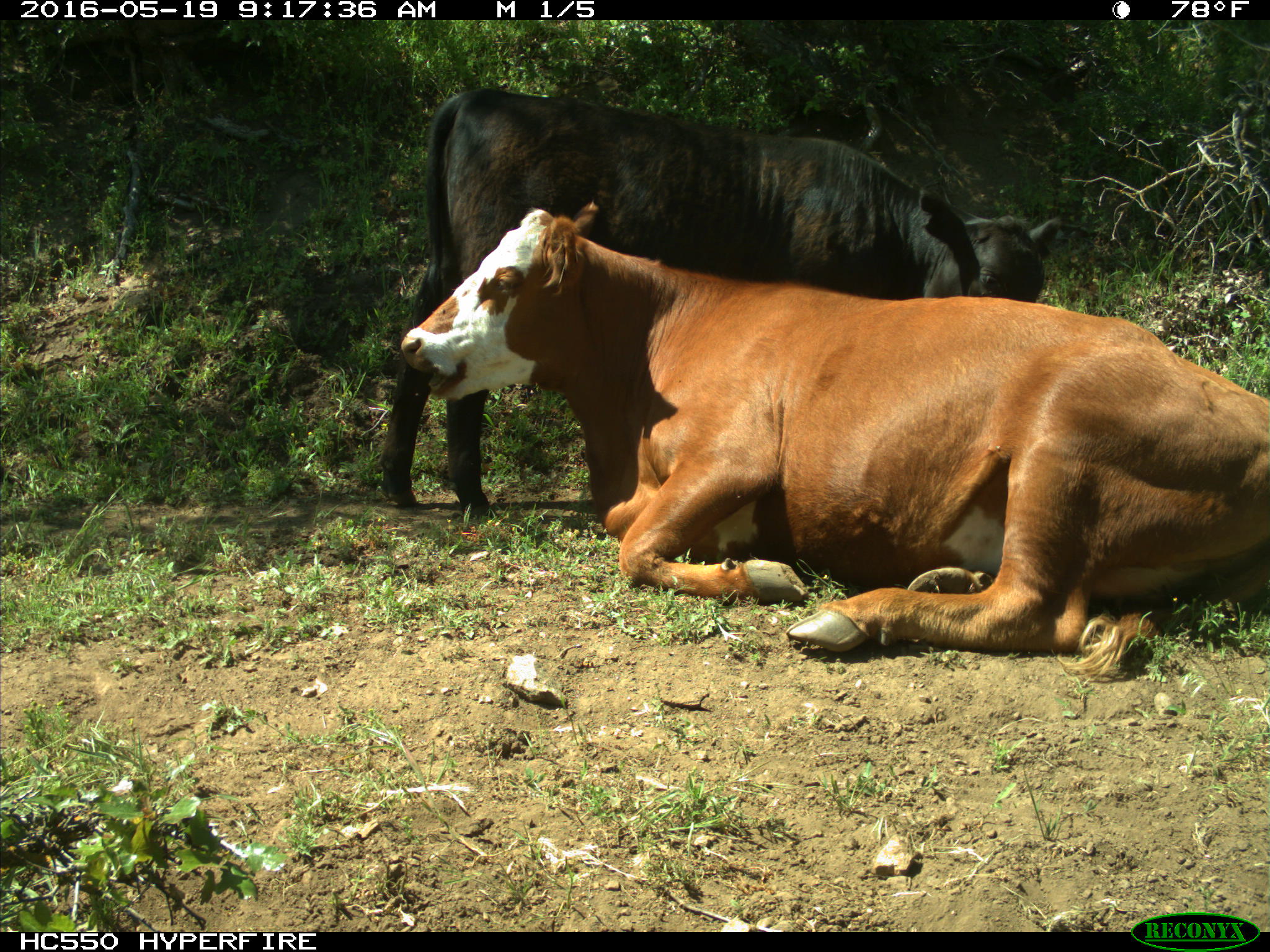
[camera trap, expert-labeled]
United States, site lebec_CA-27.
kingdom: Animalia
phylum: Chordata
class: Mammalia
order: Artiodactyla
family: Bovidae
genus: Bos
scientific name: Bos taurus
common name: domestic cow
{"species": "Bos taurus (domestic cow)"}